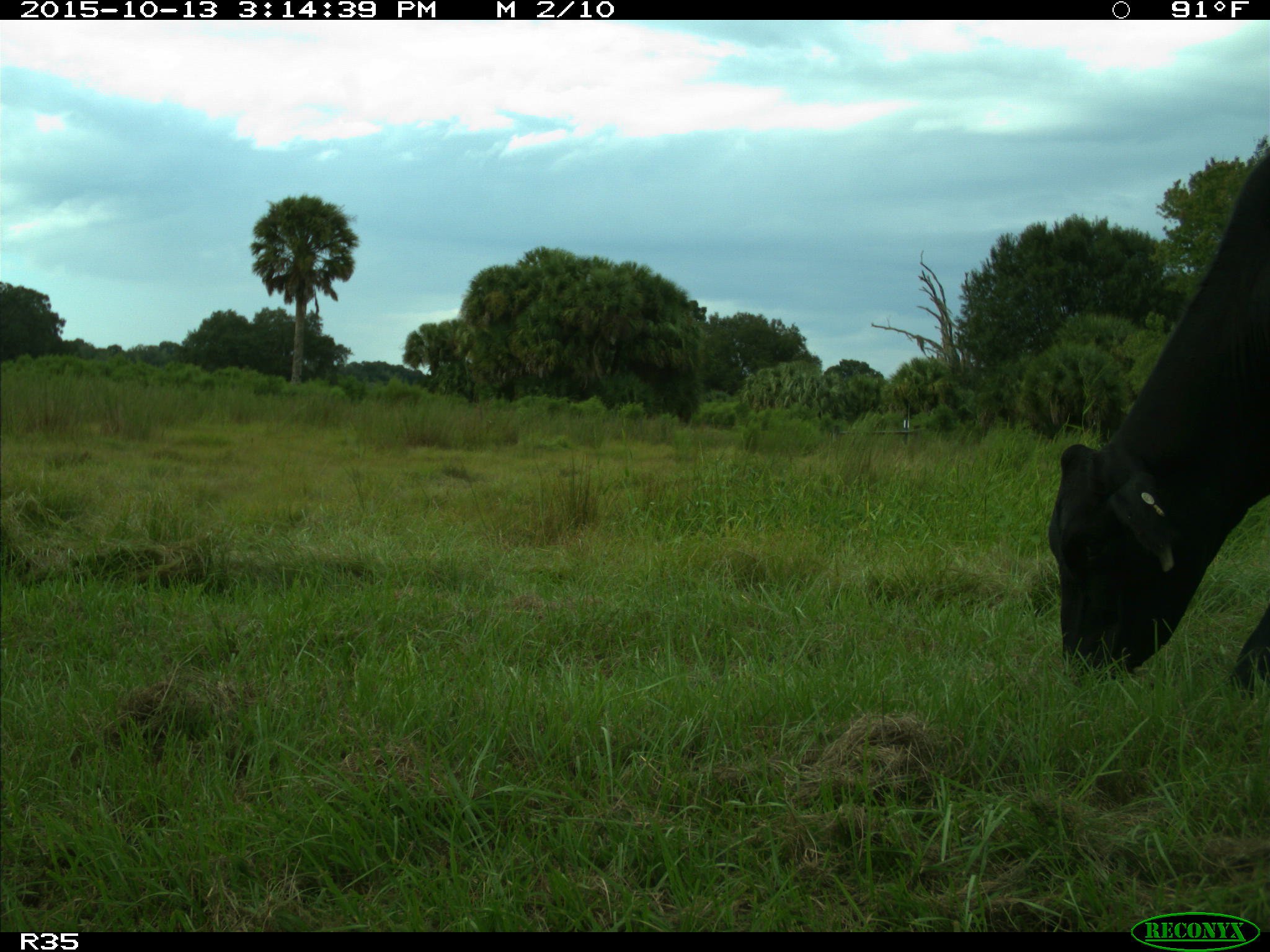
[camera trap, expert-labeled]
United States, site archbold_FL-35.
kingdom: Animalia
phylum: Chordata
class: Mammalia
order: Artiodactyla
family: Bovidae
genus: Bos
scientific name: Bos taurus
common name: domestic cow